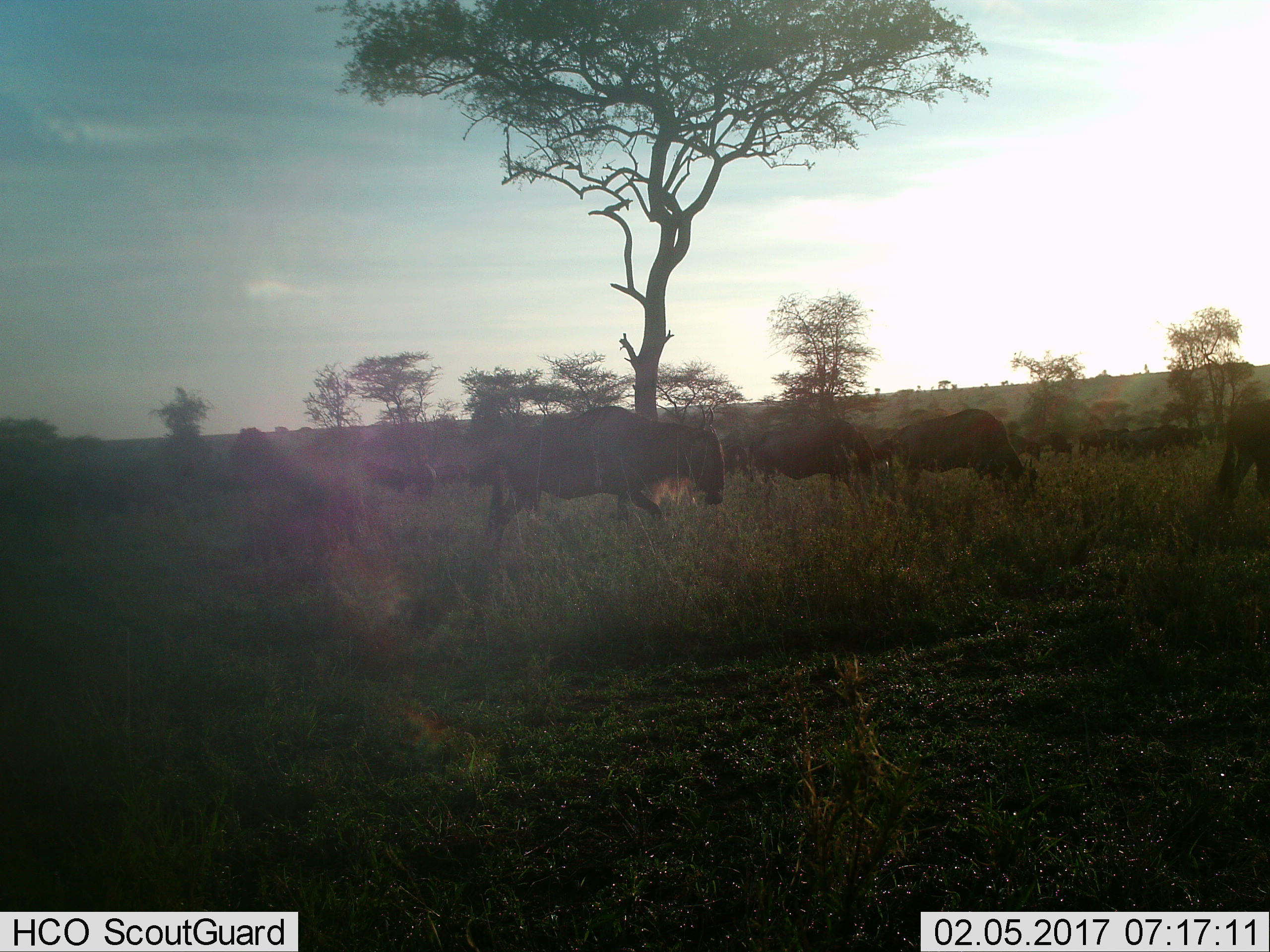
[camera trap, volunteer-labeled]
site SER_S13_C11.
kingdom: Animalia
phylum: Chordata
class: Mammalia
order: Artiodactyla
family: Bovidae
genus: Connochaetes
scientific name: Connochaetes taurinus taurinus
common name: blue wildebeest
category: wildebeestblue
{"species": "wildebeestblue (blue wildebeest) (Connochaetes taurinus taurinus)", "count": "11-50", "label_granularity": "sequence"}